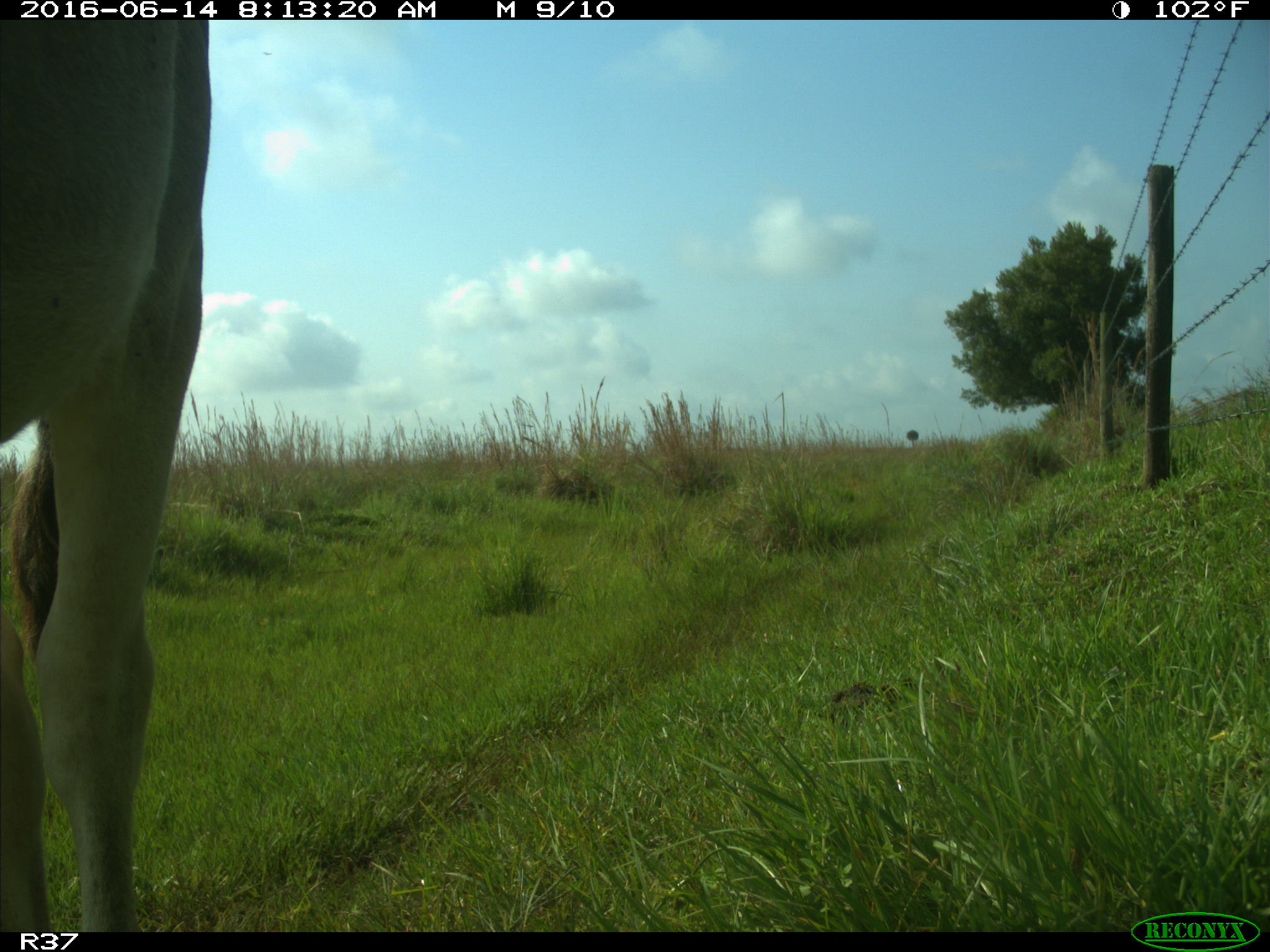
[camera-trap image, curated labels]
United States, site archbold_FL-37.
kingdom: Animalia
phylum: Chordata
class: Mammalia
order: Artiodactyla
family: Bovidae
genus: Bos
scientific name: Bos taurus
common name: domestic cow